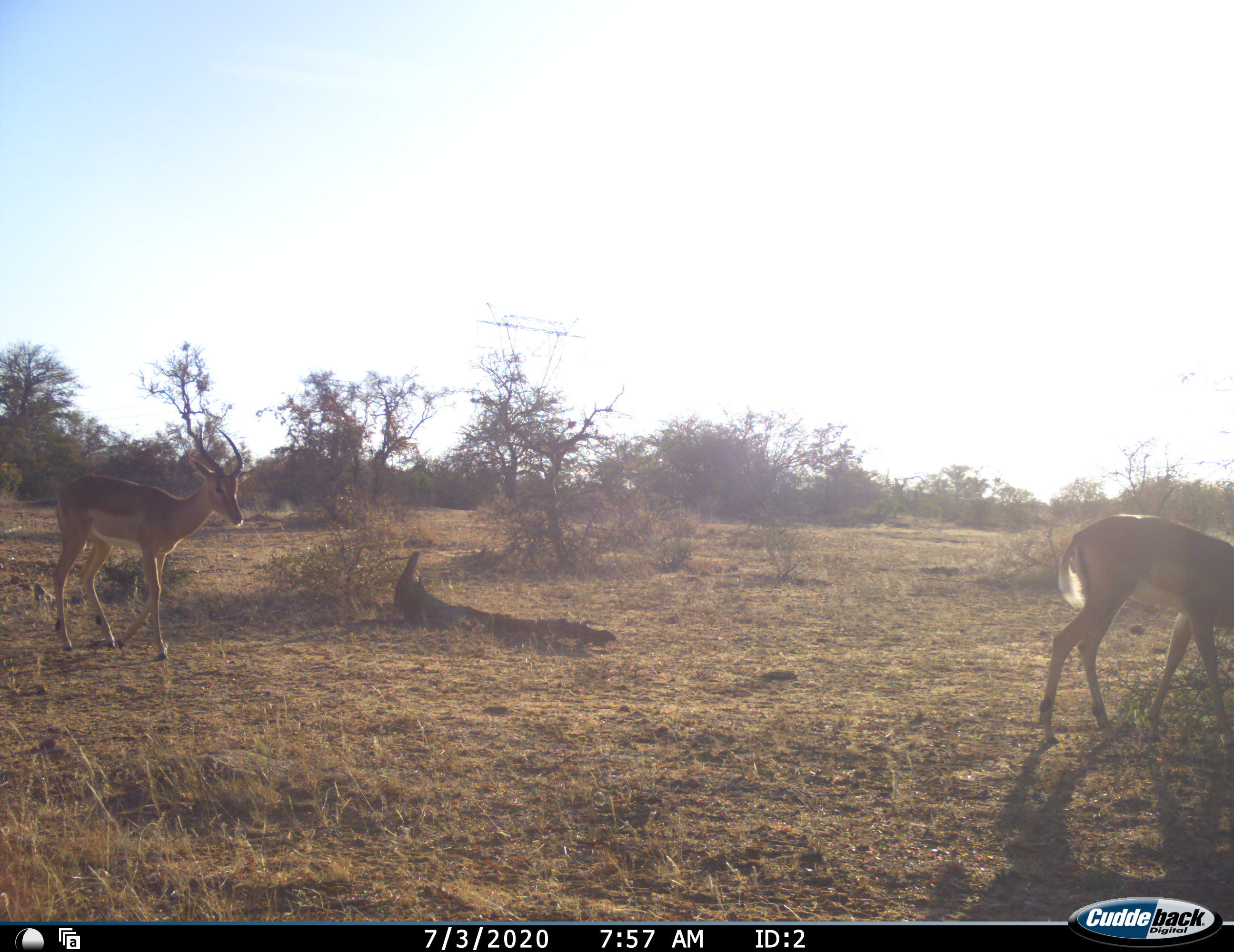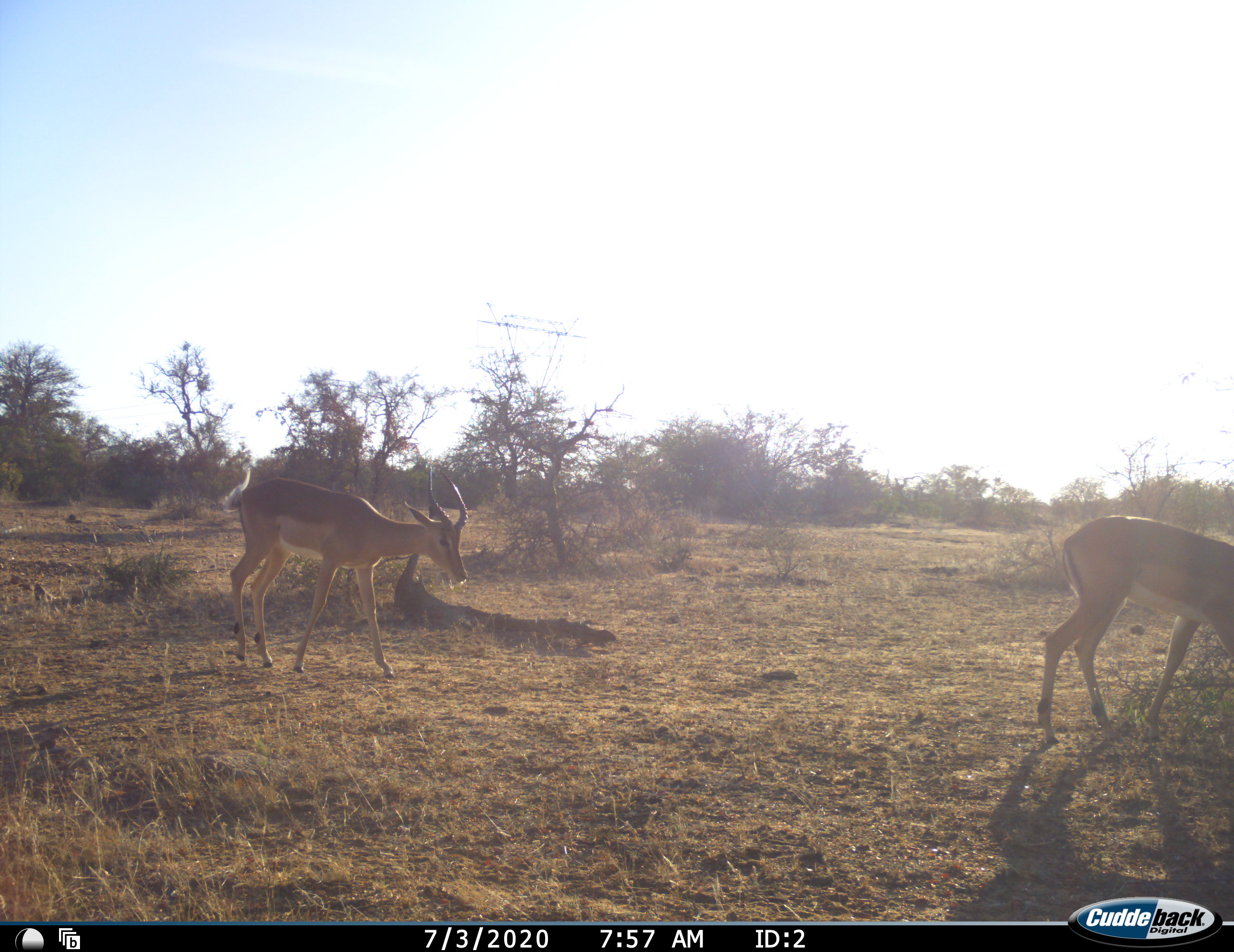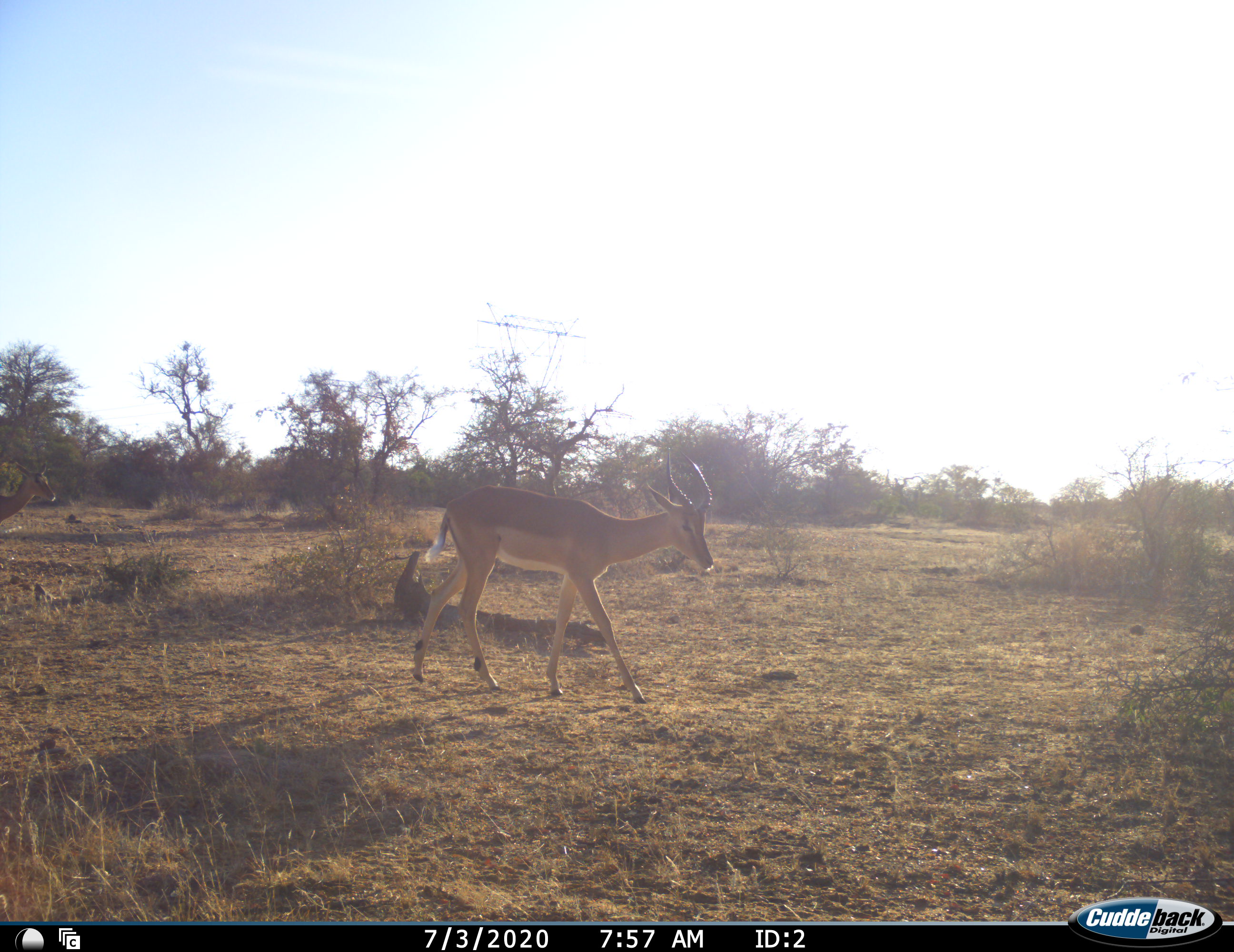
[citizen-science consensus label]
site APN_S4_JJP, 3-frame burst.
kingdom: Animalia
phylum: Chordata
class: Mammalia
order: Artiodactyla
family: Bovidae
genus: Aepyceros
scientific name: Aepyceros melampus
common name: impala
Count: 2.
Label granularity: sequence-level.